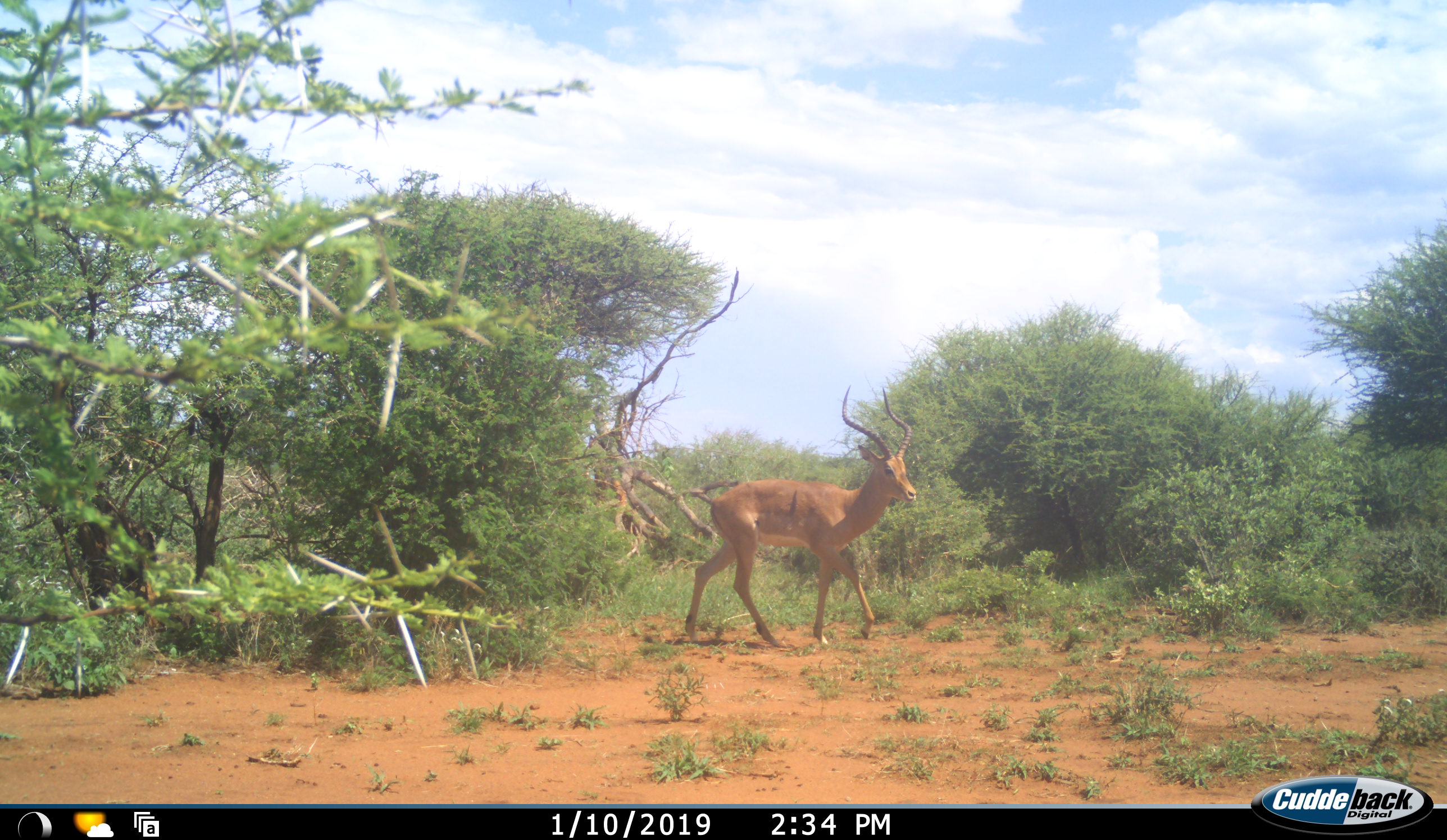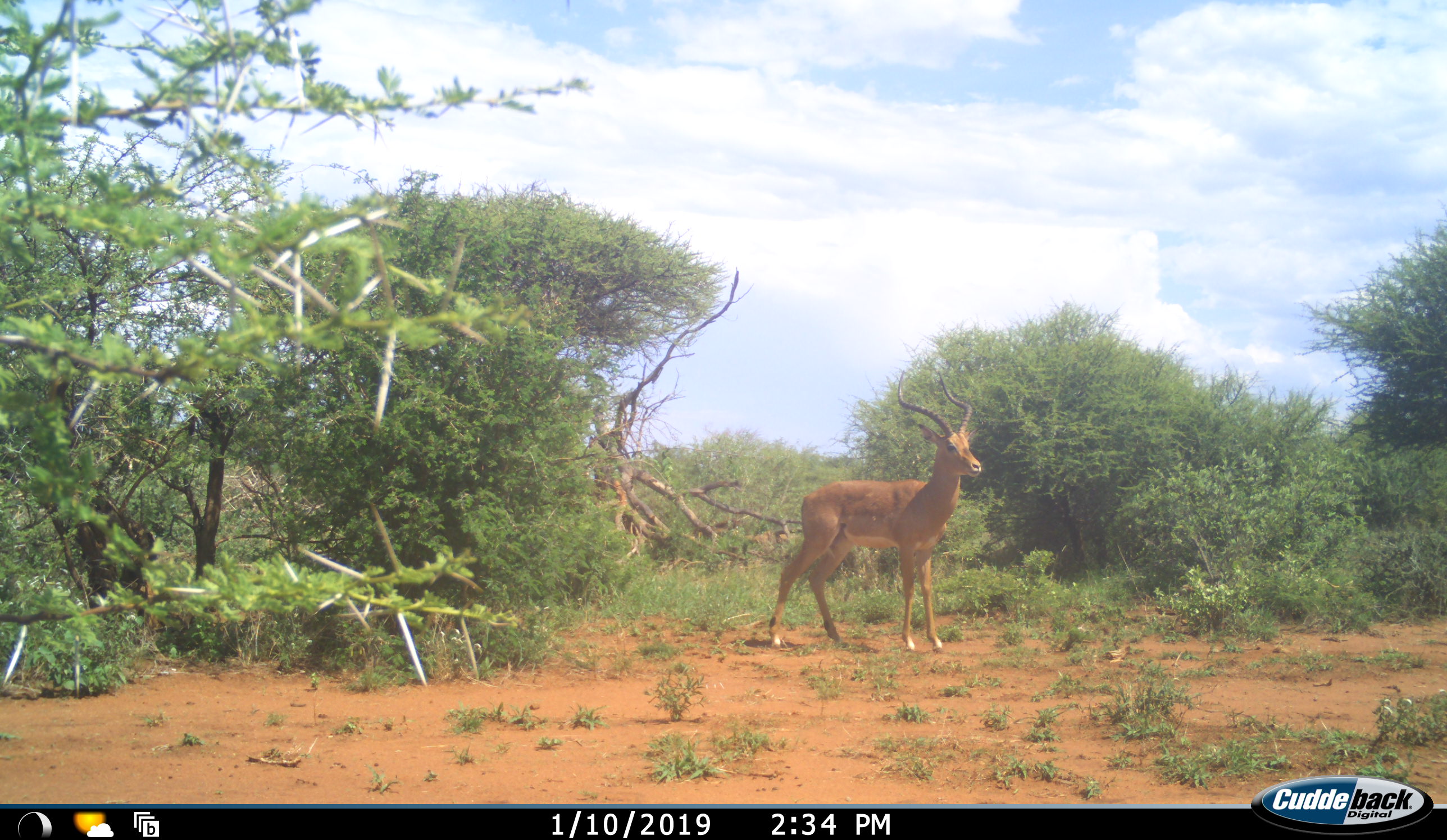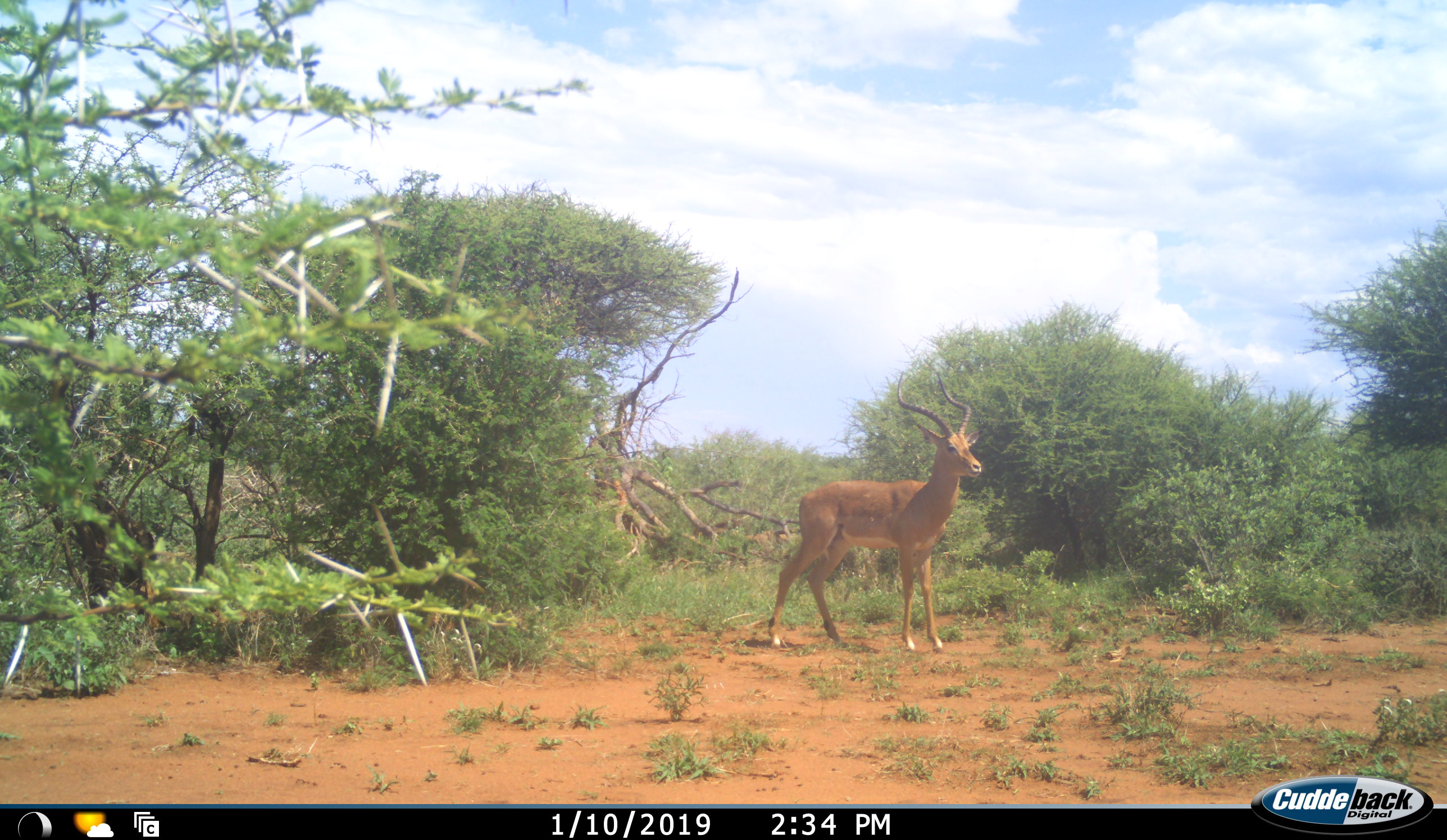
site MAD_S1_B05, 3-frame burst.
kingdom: Animalia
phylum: Chordata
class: Mammalia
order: Artiodactyla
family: Bovidae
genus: Aepyceros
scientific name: Aepyceros melampus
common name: impala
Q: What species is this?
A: Impala (Aepyceros melampus).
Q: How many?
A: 1.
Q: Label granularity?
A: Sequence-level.